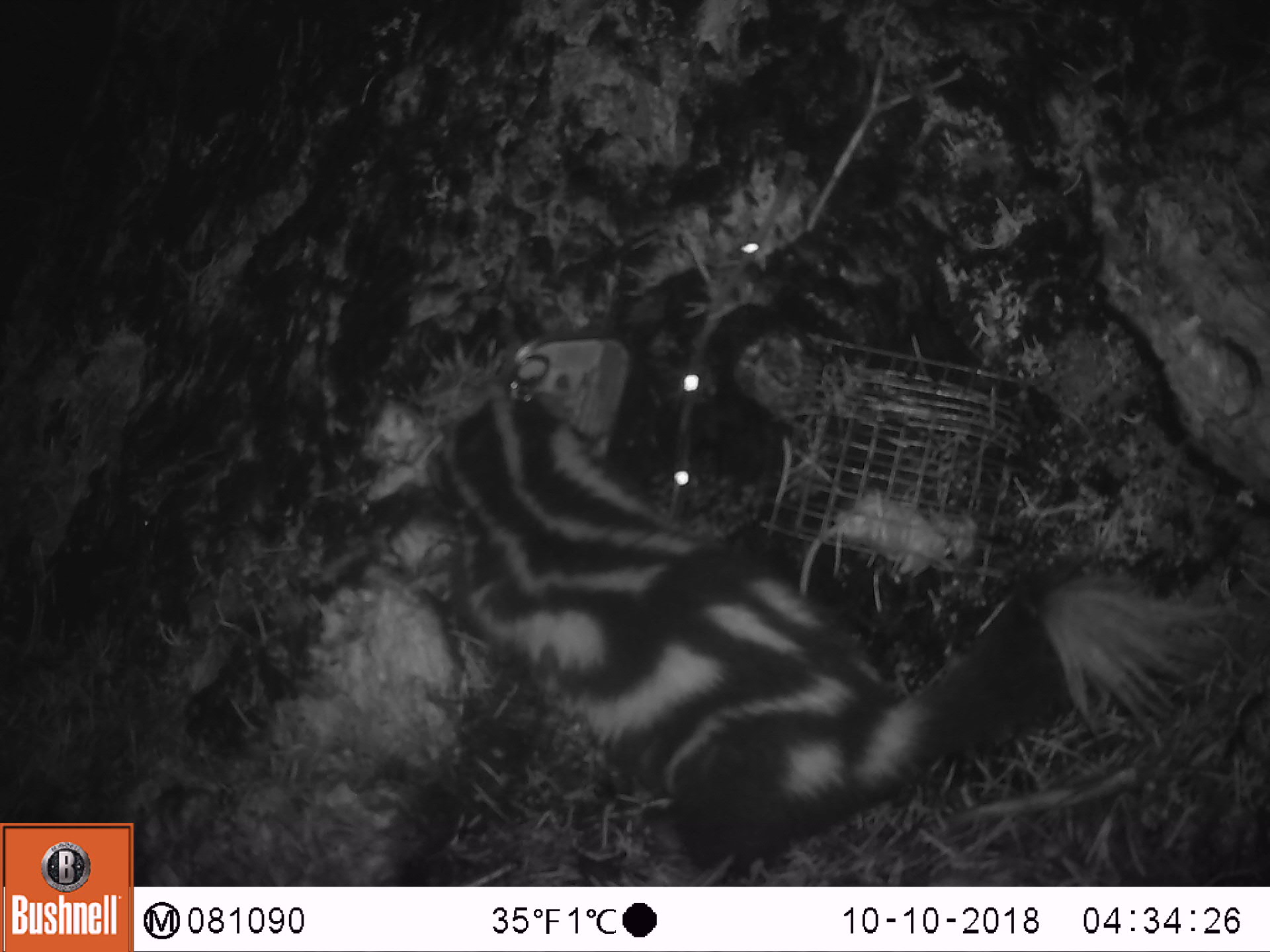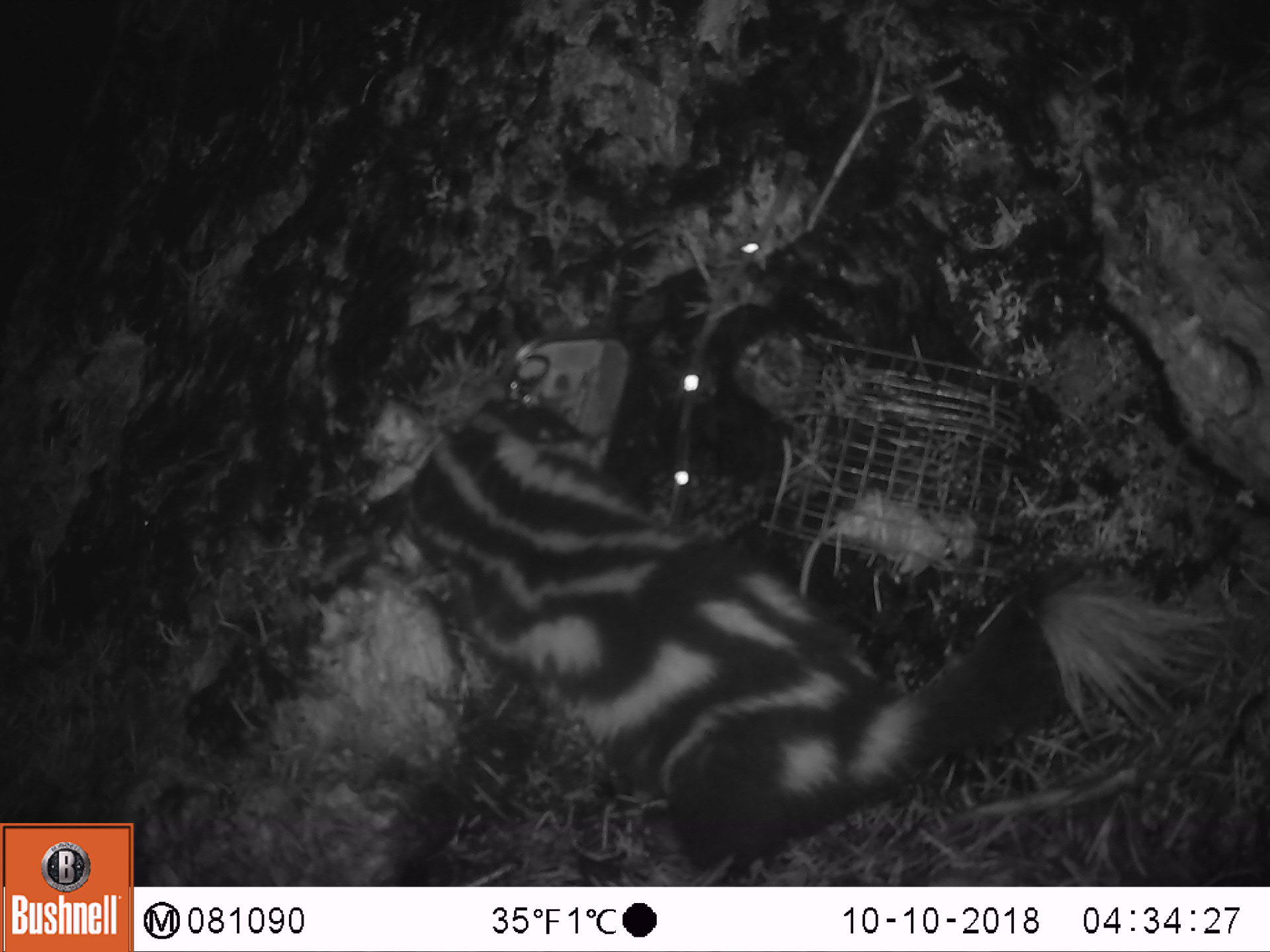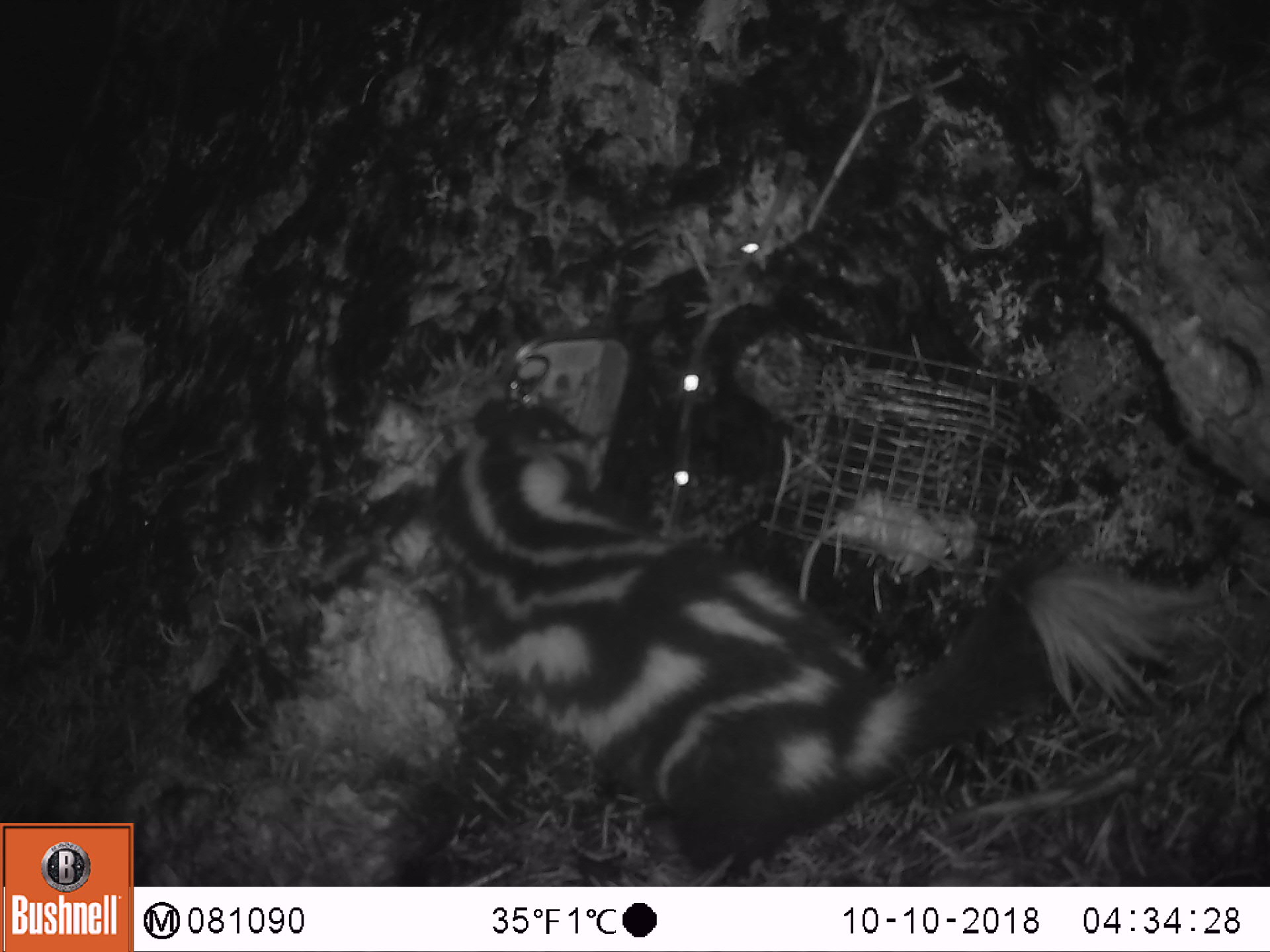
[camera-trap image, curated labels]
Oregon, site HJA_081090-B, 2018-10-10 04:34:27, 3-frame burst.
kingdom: Animalia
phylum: Chordata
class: Mammalia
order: Carnivora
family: Mephitidae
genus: Spilogale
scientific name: Spilogale gracilis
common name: western spotted skunk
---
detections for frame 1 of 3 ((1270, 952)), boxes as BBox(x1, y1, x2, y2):
western spotted skunk: BBox(385, 355, 1240, 874)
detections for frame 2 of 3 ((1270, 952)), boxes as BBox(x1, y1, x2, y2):
western spotted skunk: BBox(398, 390, 1236, 872)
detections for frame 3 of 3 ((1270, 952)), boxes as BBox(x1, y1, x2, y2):
western spotted skunk: BBox(383, 369, 1228, 873)